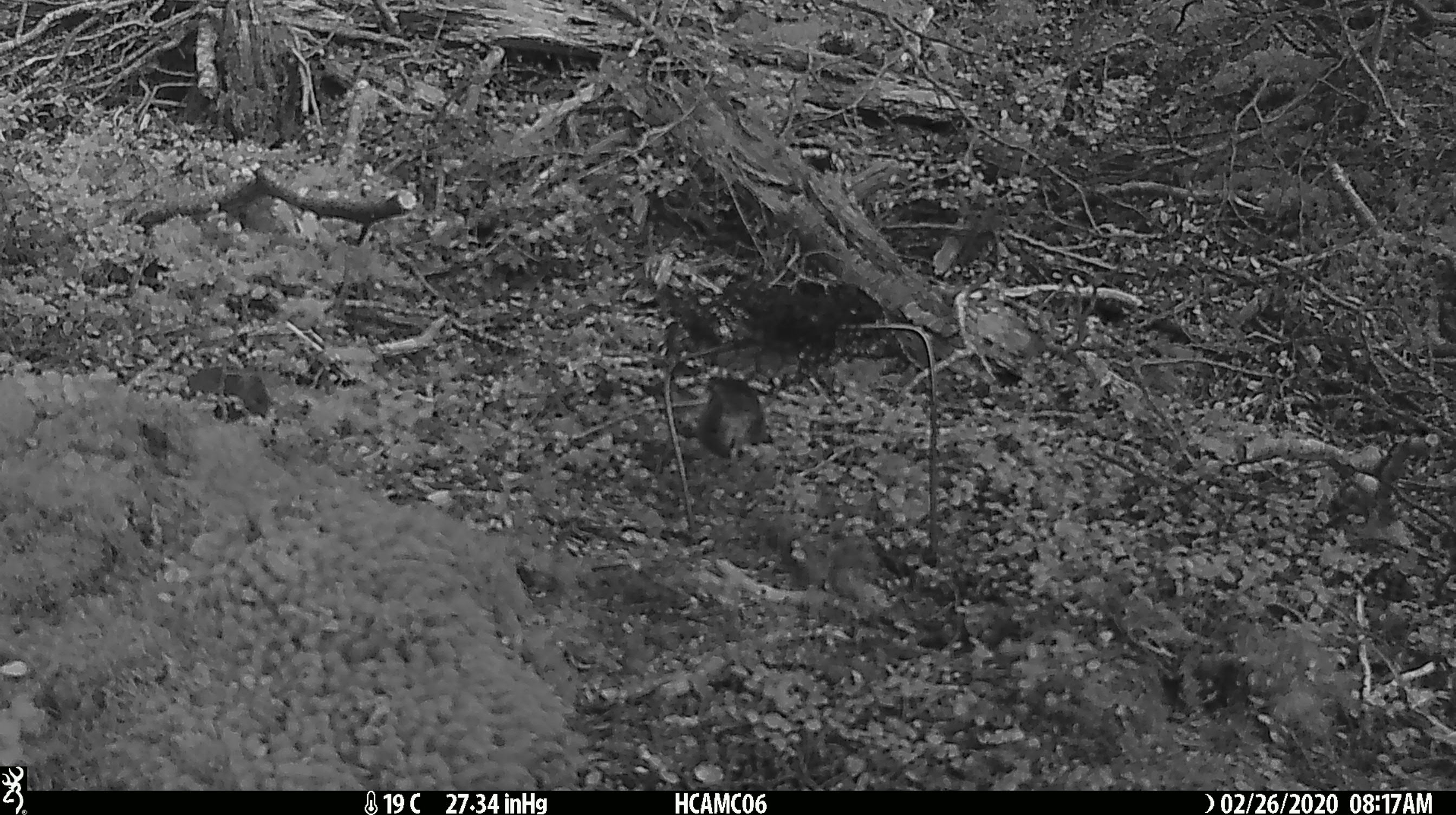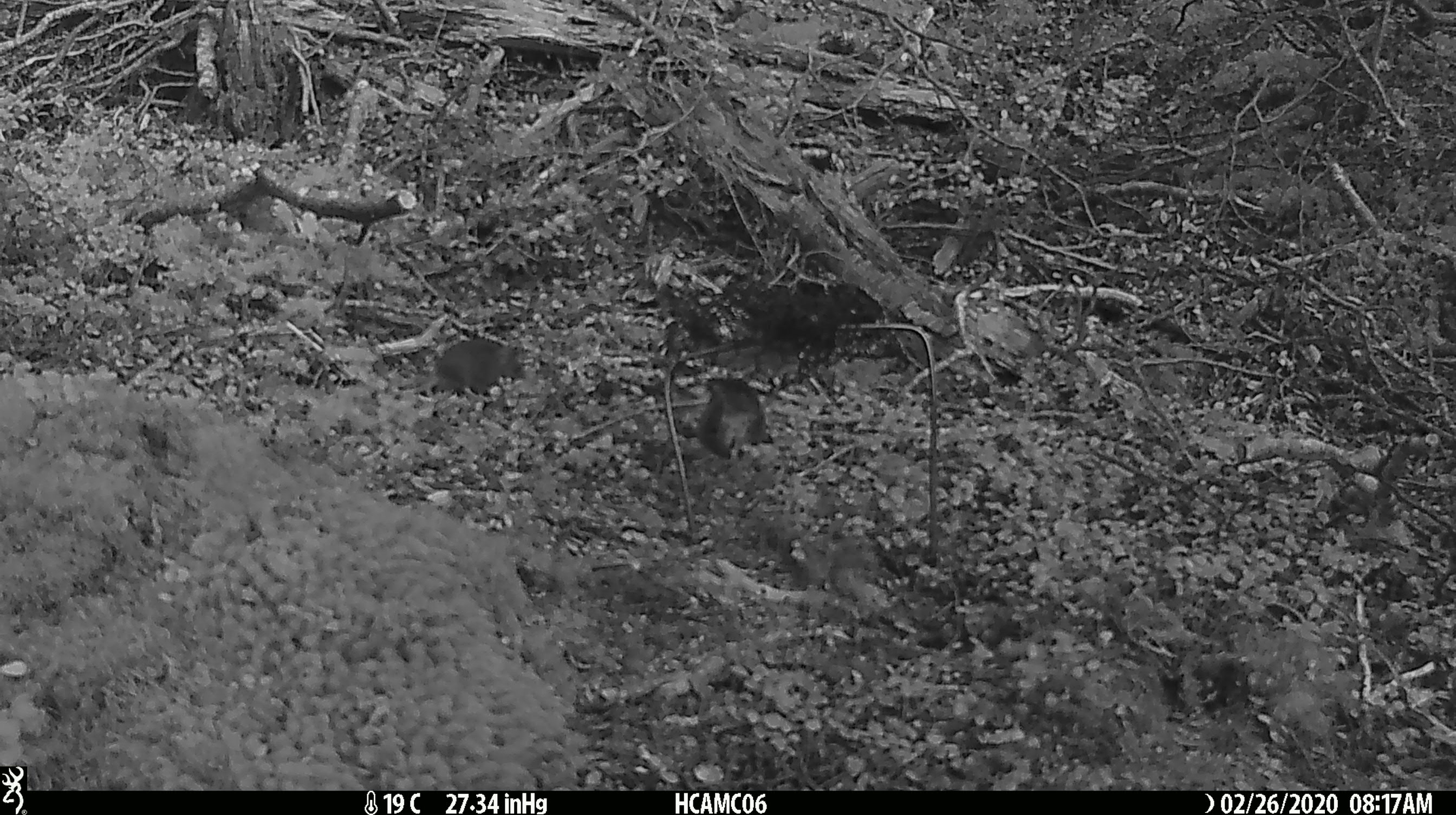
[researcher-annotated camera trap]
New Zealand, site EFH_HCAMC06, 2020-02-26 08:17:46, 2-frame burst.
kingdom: Animalia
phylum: Chordata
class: Mammalia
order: Rodentia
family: Muridae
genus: Mus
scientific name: Mus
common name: mouse